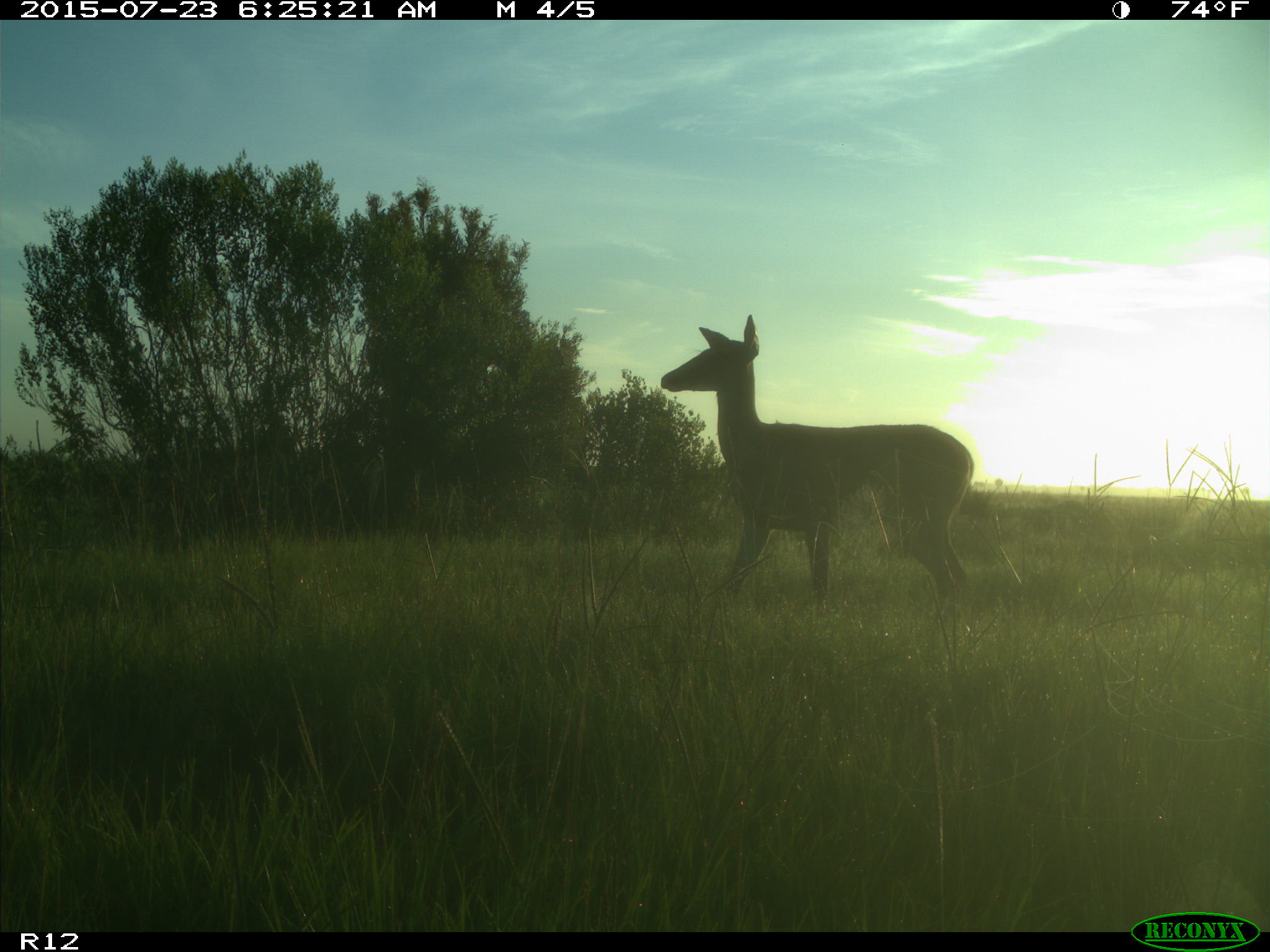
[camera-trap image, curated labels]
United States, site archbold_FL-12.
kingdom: Animalia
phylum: Chordata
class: Mammalia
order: Artiodactyla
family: Cervidae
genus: Odocoileus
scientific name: Odocoileus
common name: deer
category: unidentified deer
Unidentified deer (deer) (Odocoileus).